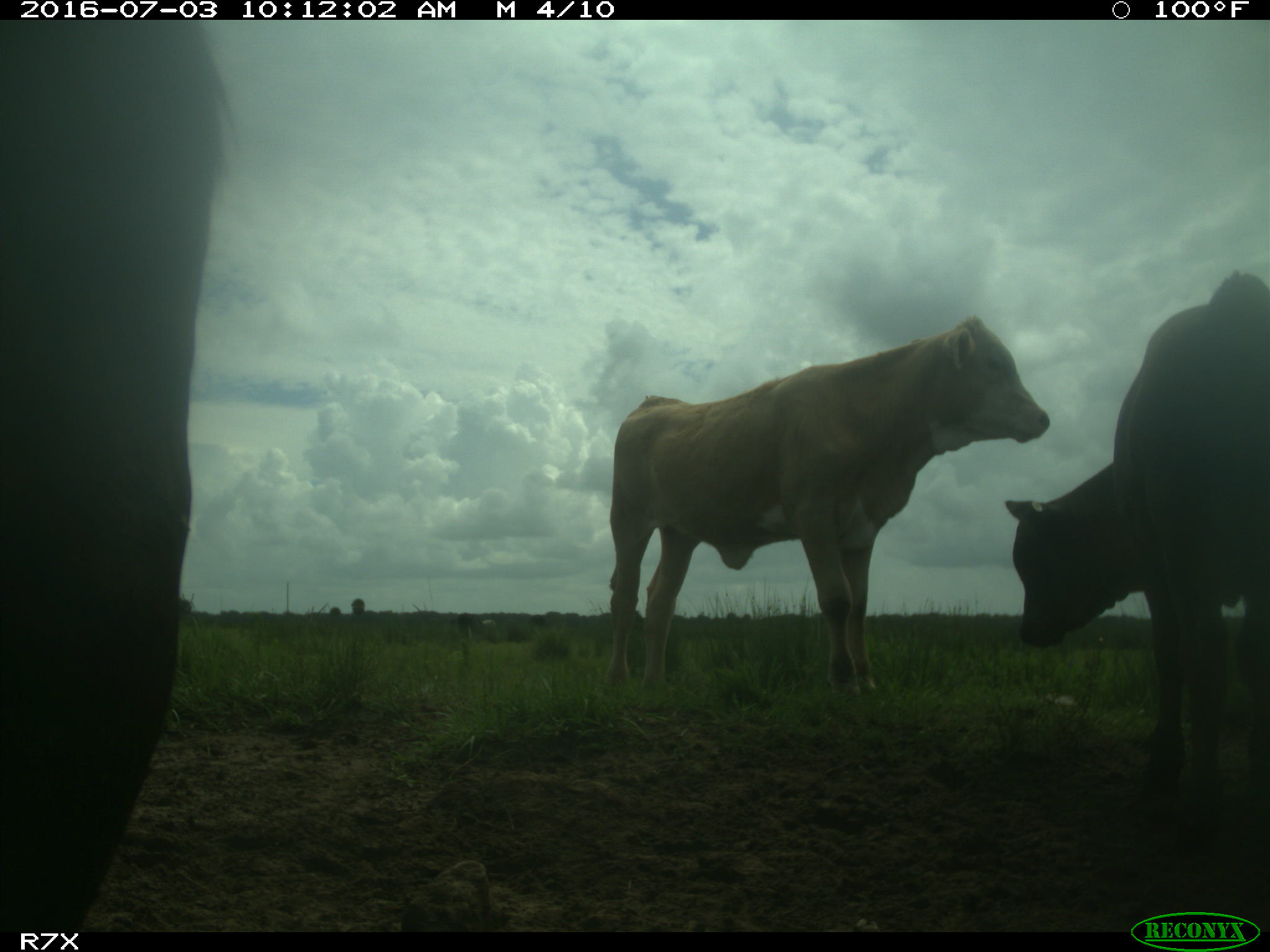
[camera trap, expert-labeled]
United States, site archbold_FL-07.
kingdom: Animalia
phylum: Chordata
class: Mammalia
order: Artiodactyla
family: Bovidae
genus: Bos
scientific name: Bos taurus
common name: domestic cow